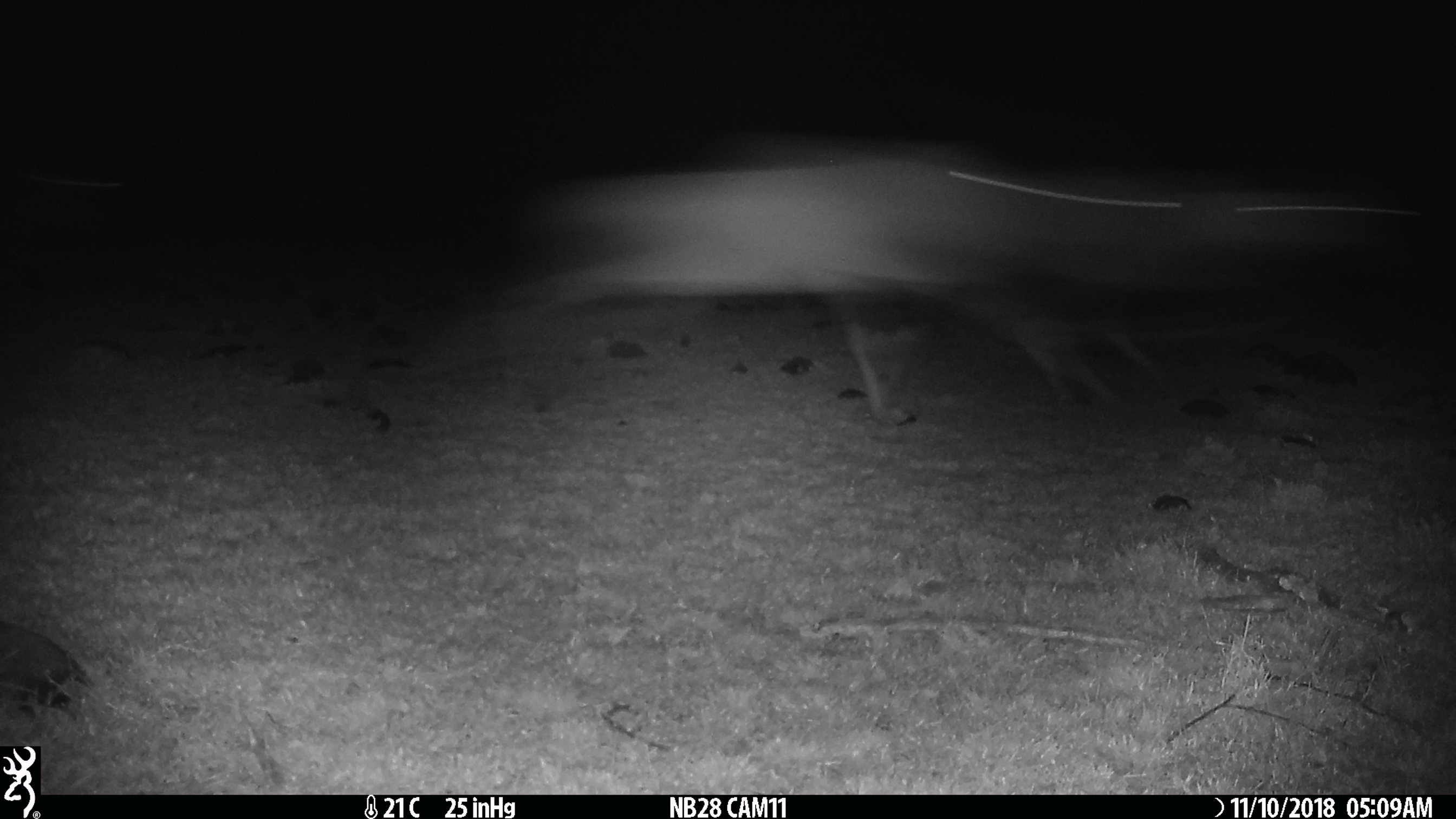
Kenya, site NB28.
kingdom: Animalia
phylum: Chordata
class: Mammalia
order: Artiodactyla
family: Bovidae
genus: Connochaetes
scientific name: Connochaetes taurinus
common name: blue wildebeest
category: wildebeest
Wildebeest (blue wildebeest) (Connochaetes taurinus).